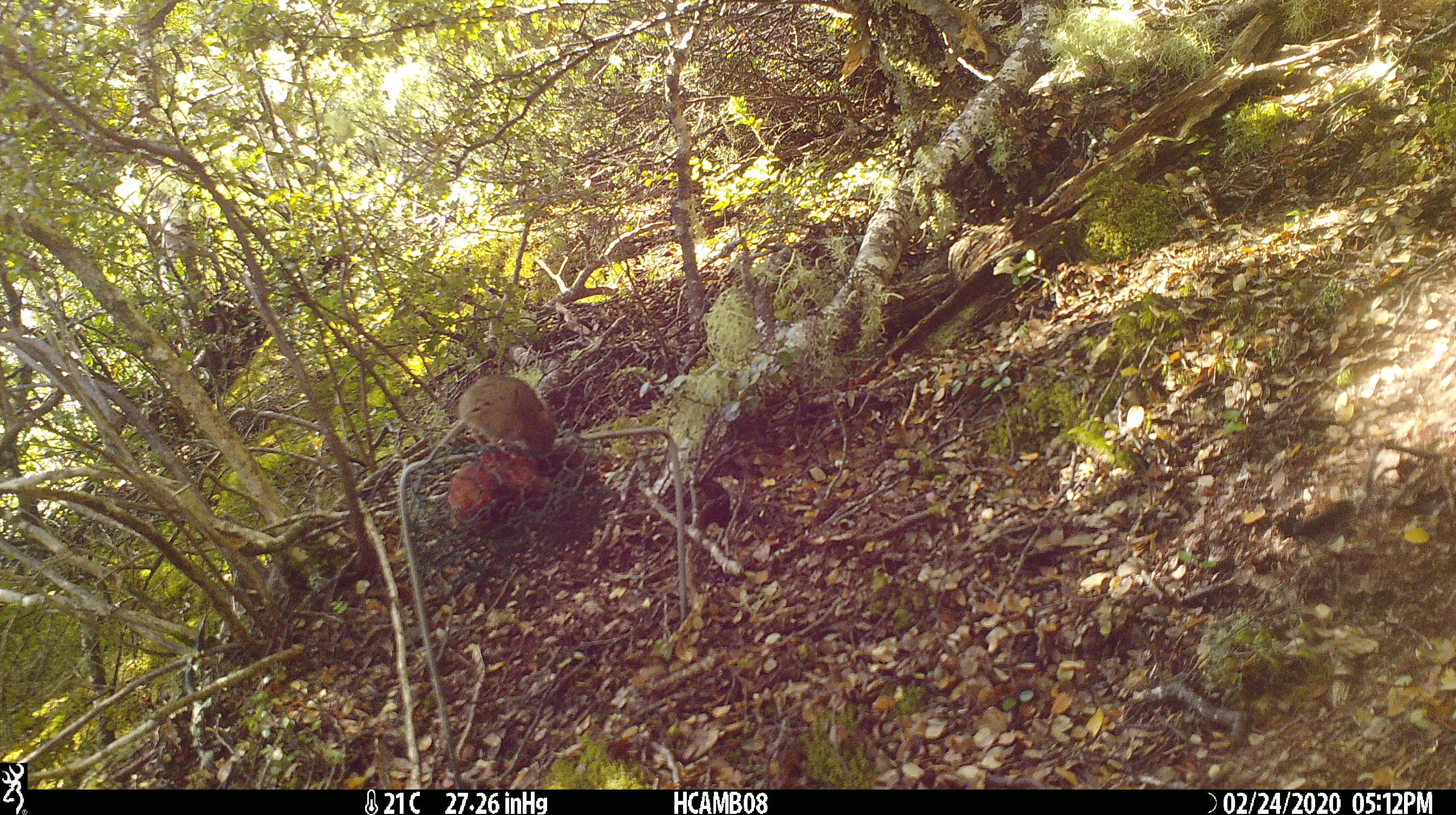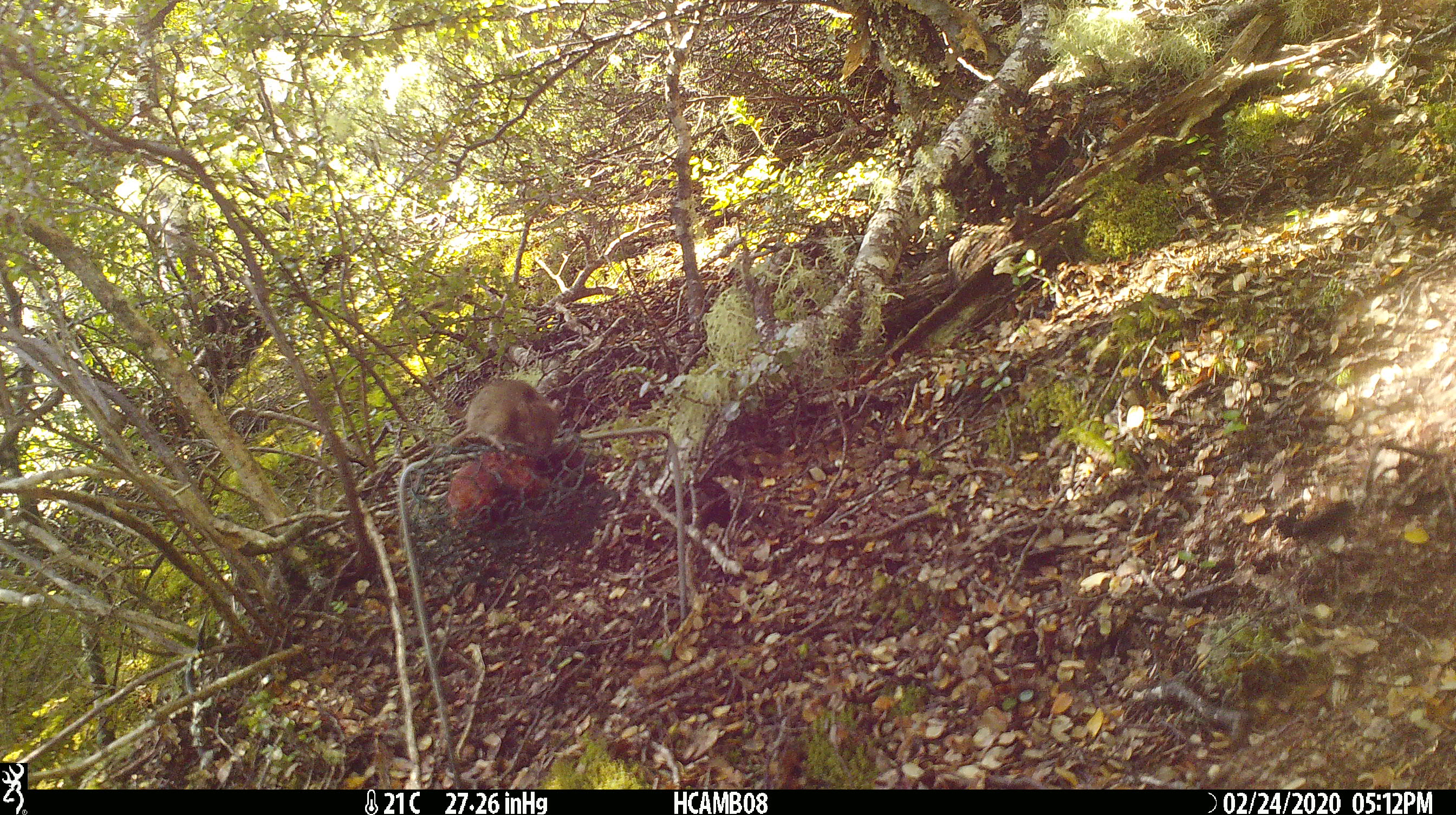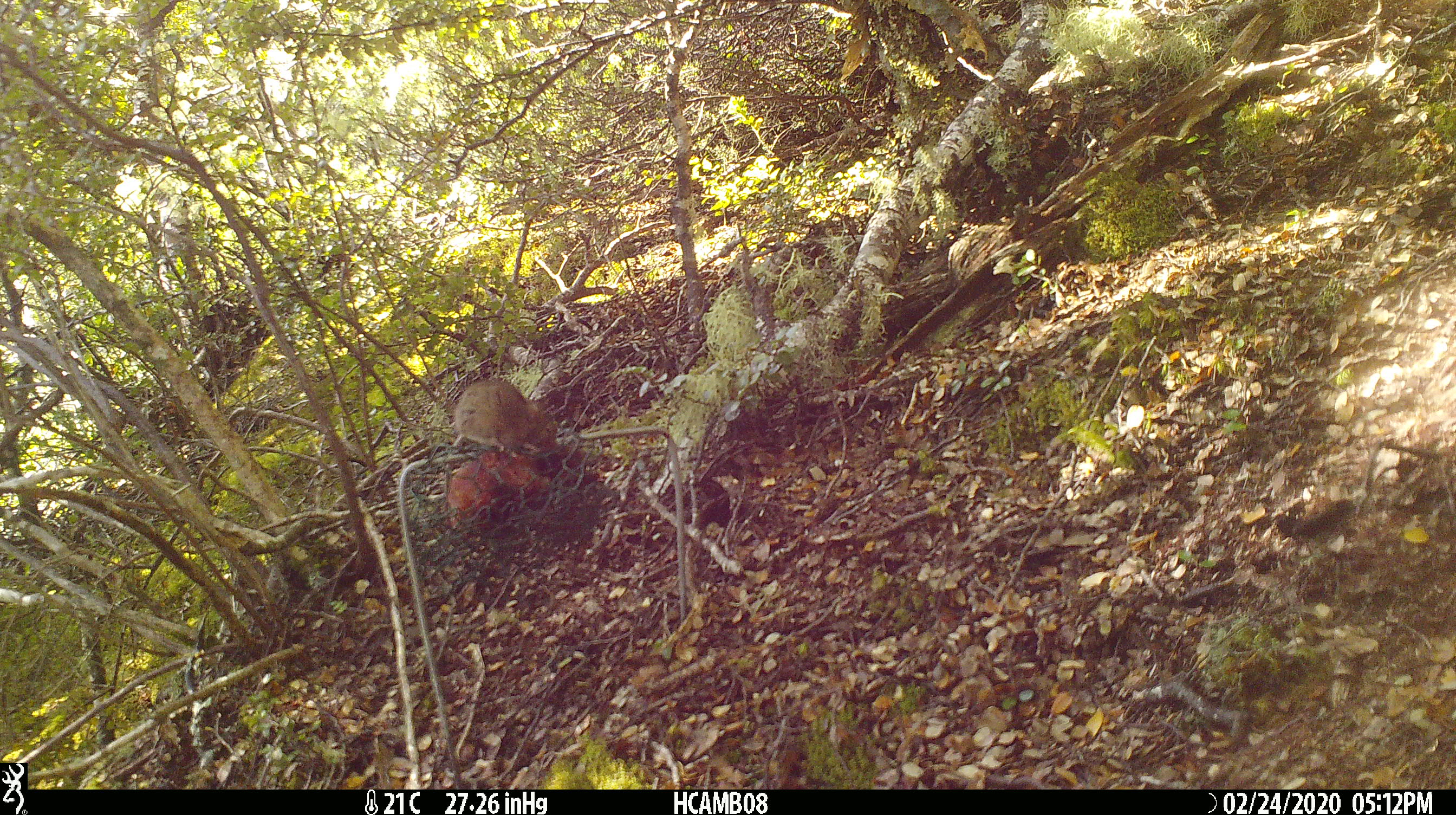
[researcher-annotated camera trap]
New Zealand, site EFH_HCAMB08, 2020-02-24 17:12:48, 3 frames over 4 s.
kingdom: Animalia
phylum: Chordata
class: Mammalia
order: Rodentia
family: Muridae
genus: Mus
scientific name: Mus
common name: mouse